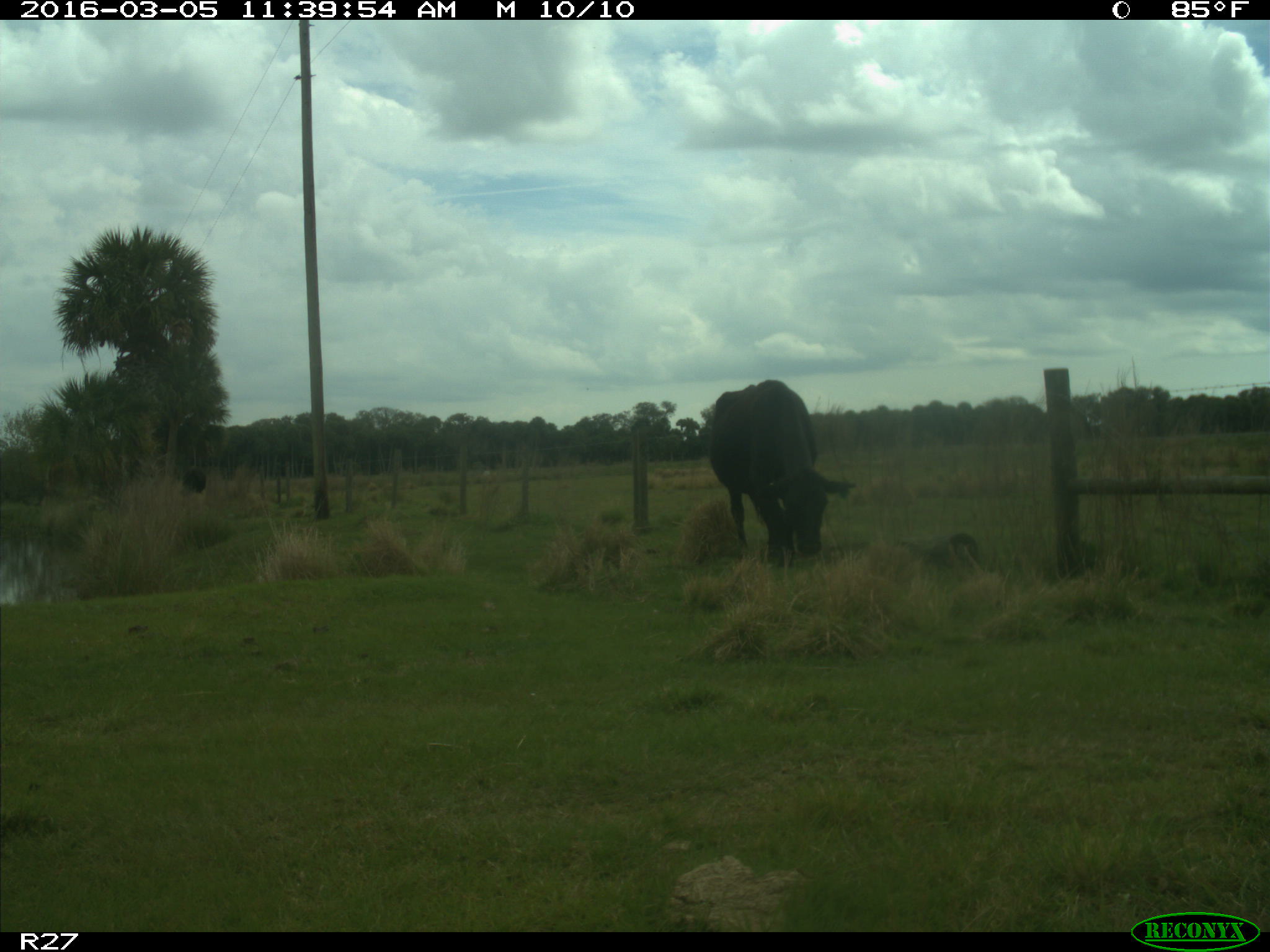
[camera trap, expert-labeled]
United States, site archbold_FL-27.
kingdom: Animalia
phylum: Chordata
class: Mammalia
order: Artiodactyla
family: Bovidae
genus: Bos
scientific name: Bos taurus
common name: domestic cow